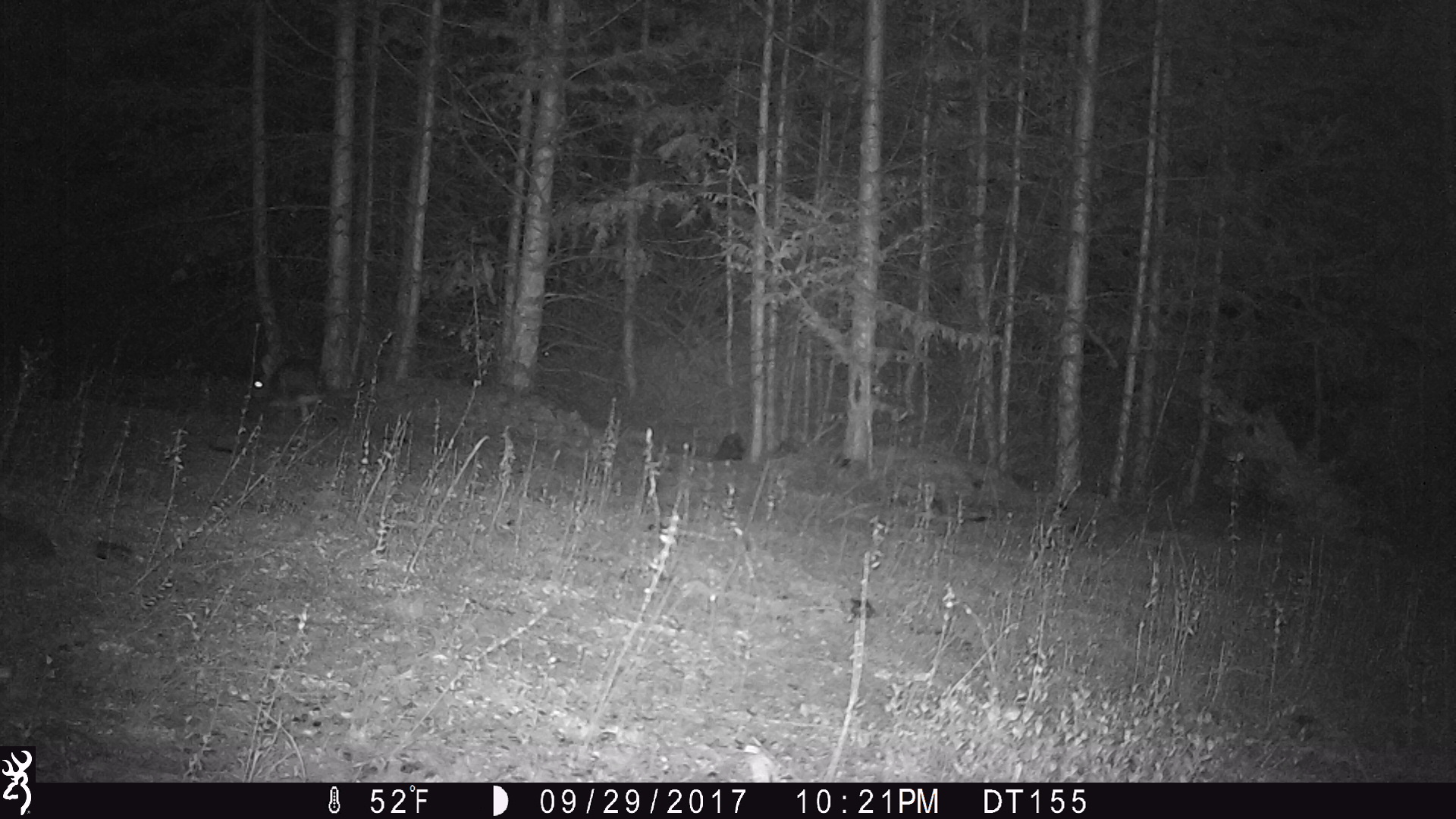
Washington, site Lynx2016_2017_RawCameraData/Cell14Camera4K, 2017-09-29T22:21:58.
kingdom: Animalia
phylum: Chordata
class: Mammalia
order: Lagomorpha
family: Leporidae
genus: Lepus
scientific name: Lepus americanus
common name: snowshoe hare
Lepus americanus (snowshoe hare). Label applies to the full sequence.